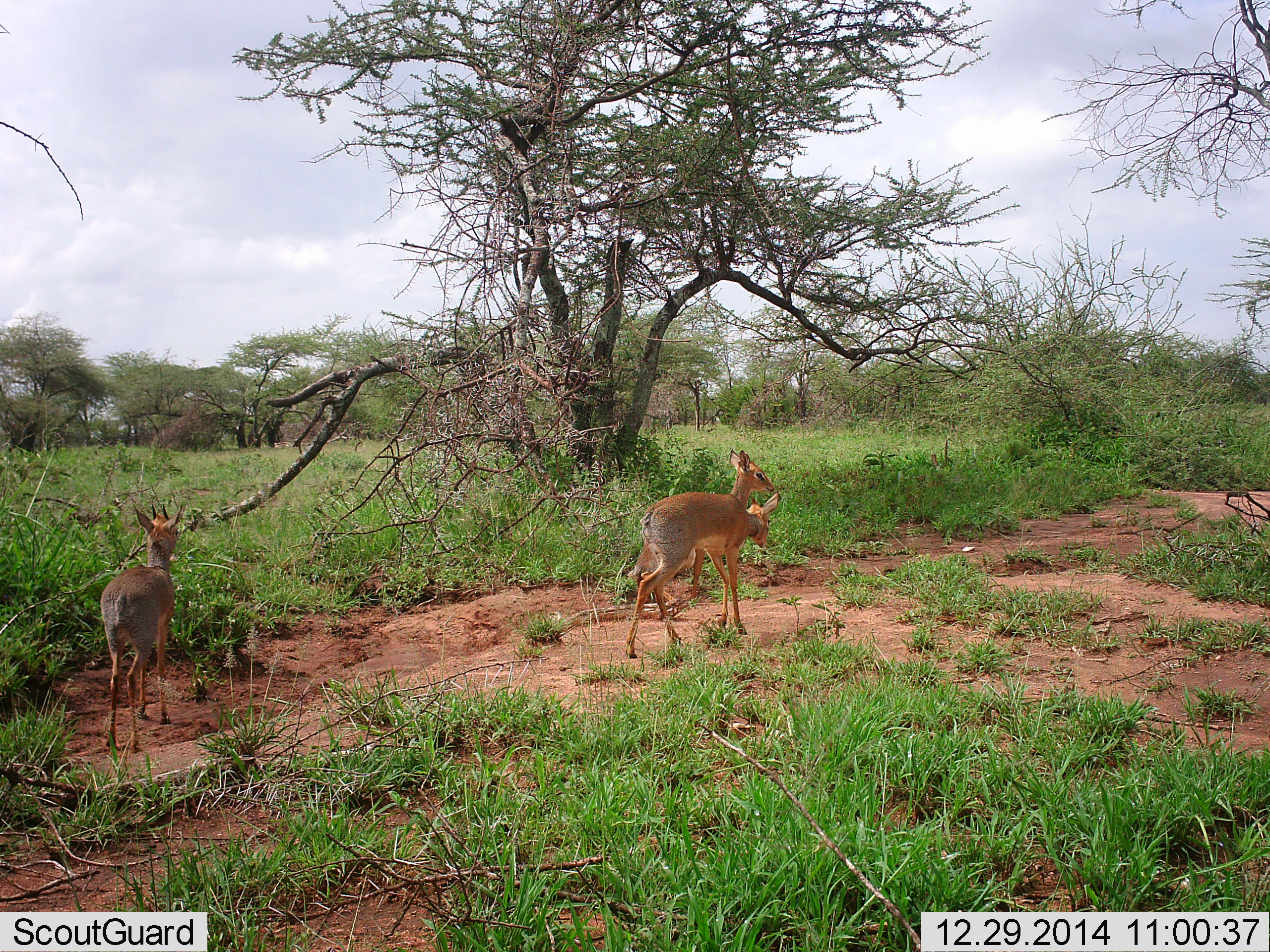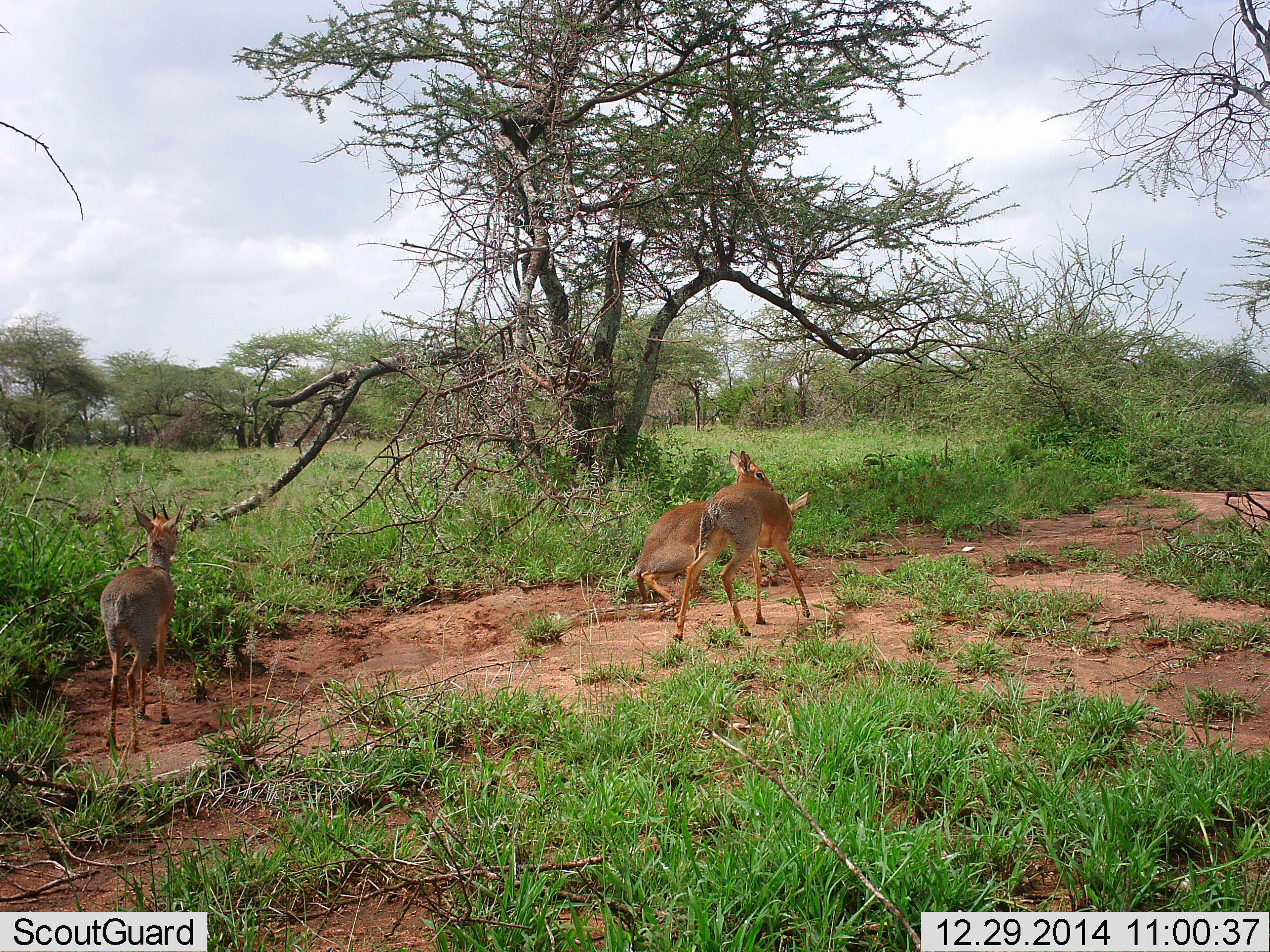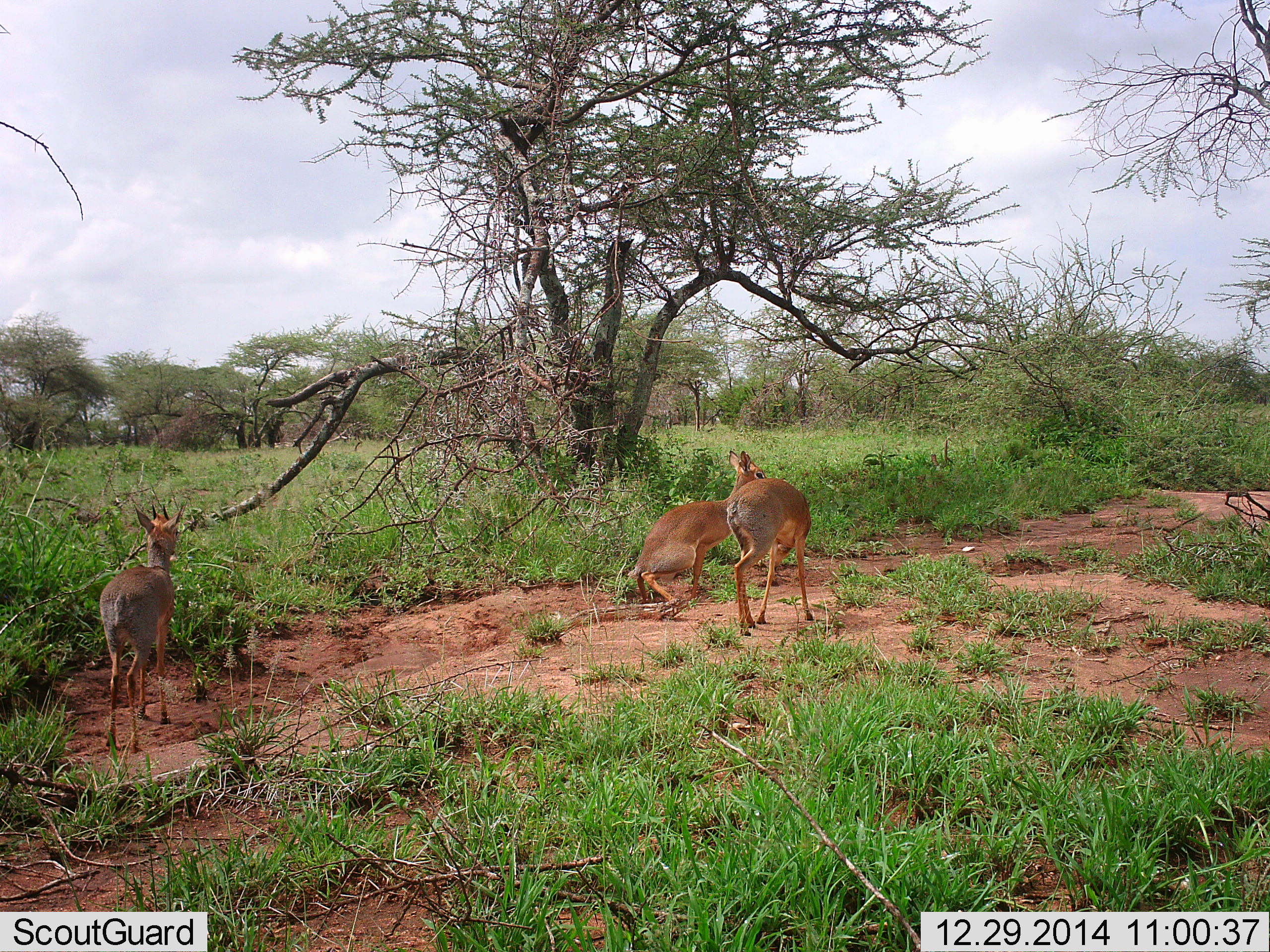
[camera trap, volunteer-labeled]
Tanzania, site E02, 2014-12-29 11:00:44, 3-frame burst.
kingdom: Animalia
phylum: Chordata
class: Mammalia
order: Artiodactyla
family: Bovidae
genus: Madoqua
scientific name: Madoqua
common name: dikdik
Dikdik (Madoqua), count 3. Behavior (volunteer vote fractions): standing 90%, resting 10%, moving 70%, interacting 30%. Young present (vote fraction): 0%. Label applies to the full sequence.